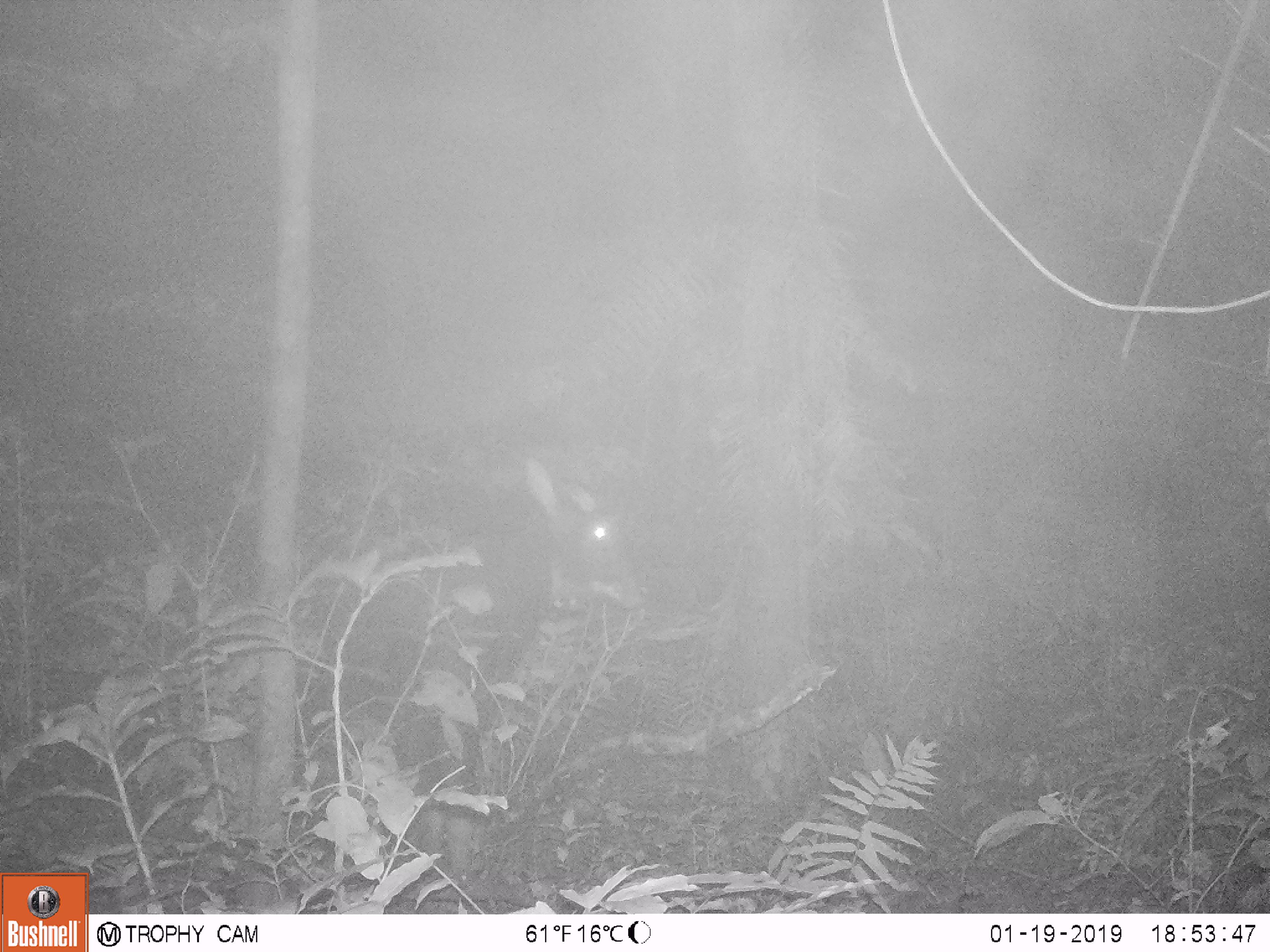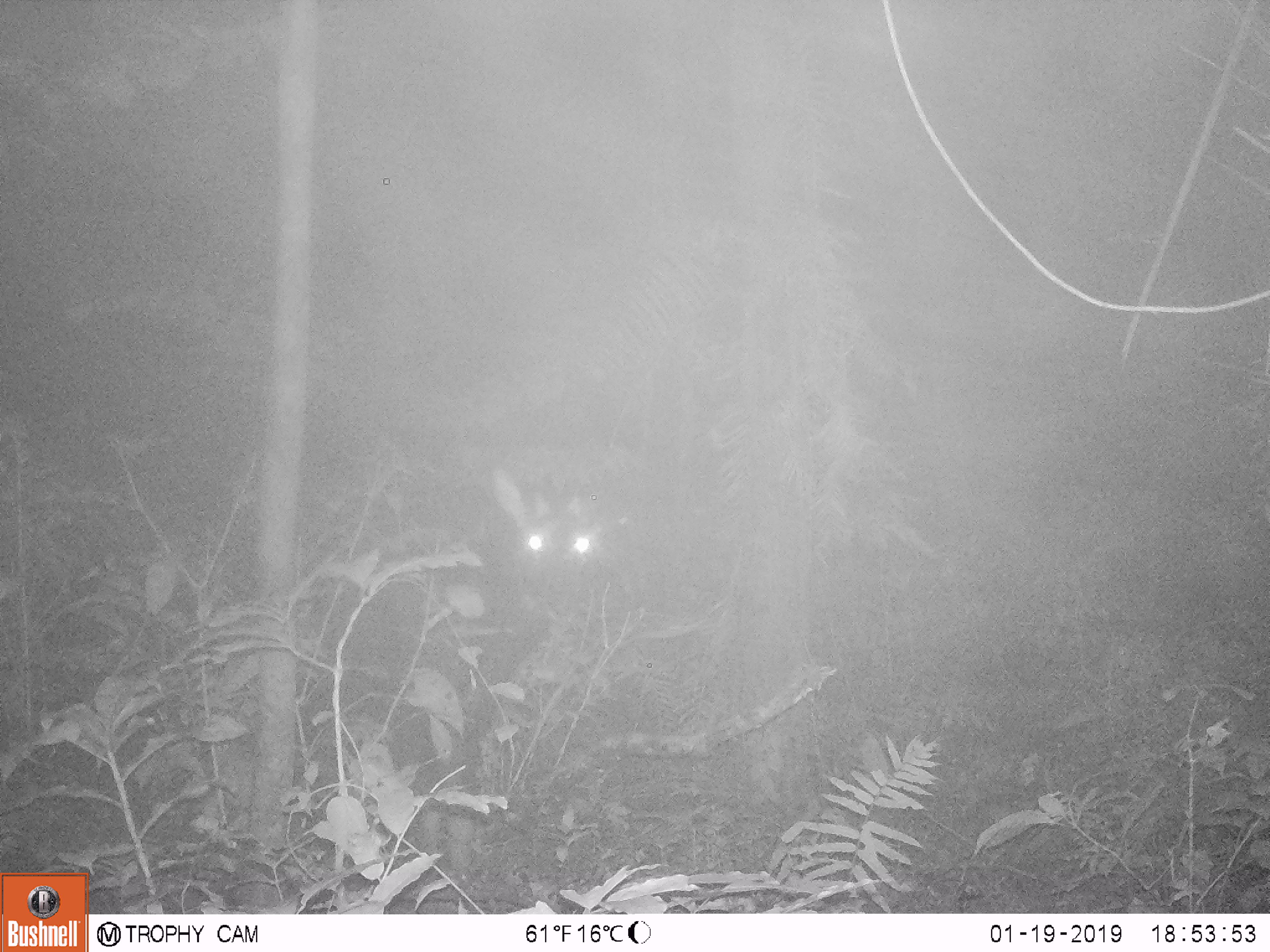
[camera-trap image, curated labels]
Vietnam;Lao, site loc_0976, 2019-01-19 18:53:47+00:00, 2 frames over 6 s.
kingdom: Animalia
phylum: Chordata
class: Mammalia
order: Artiodactyla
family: Bovidae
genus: Capricornis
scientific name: Capricornis sumatraensis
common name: chinese serow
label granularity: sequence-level